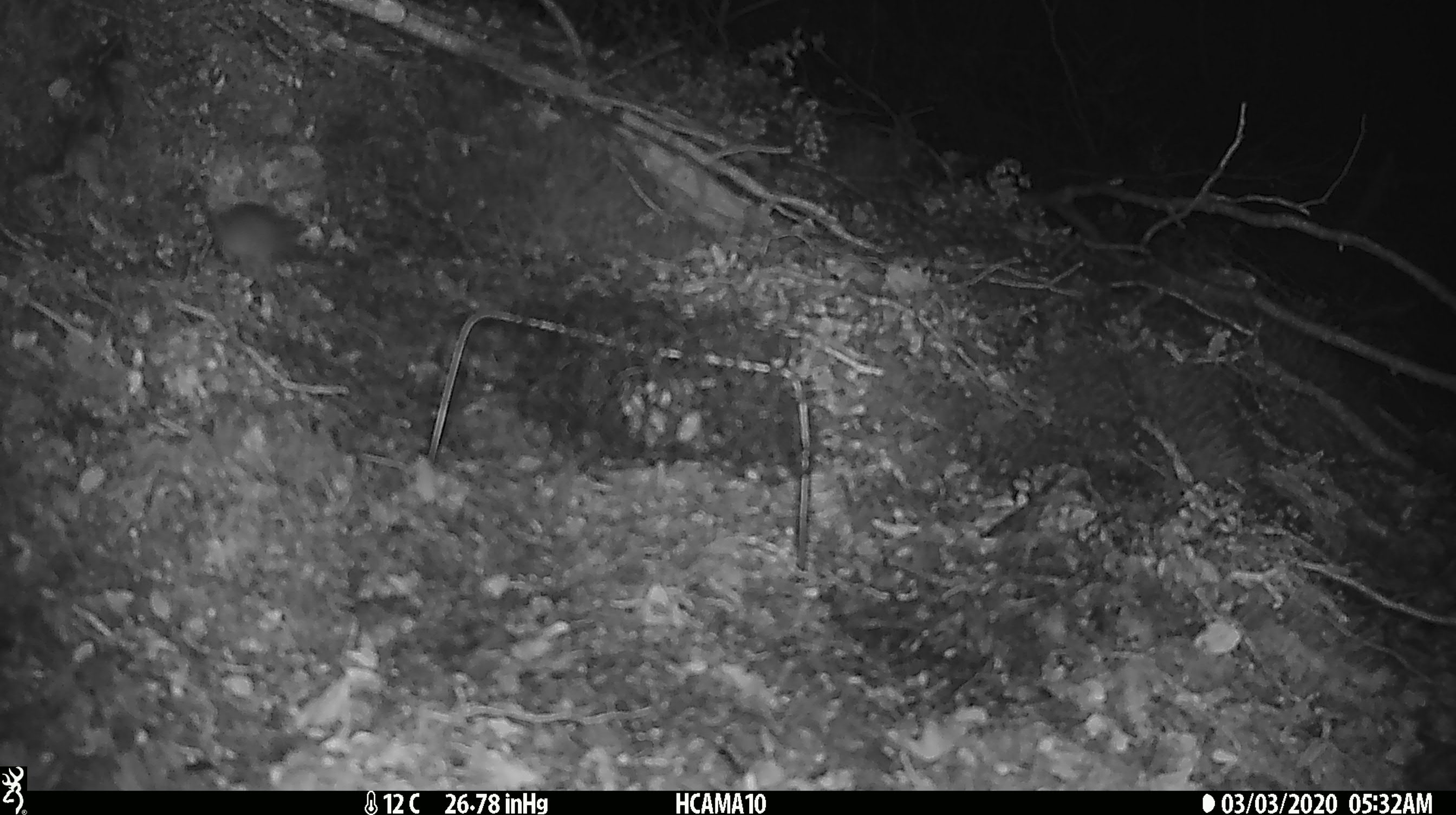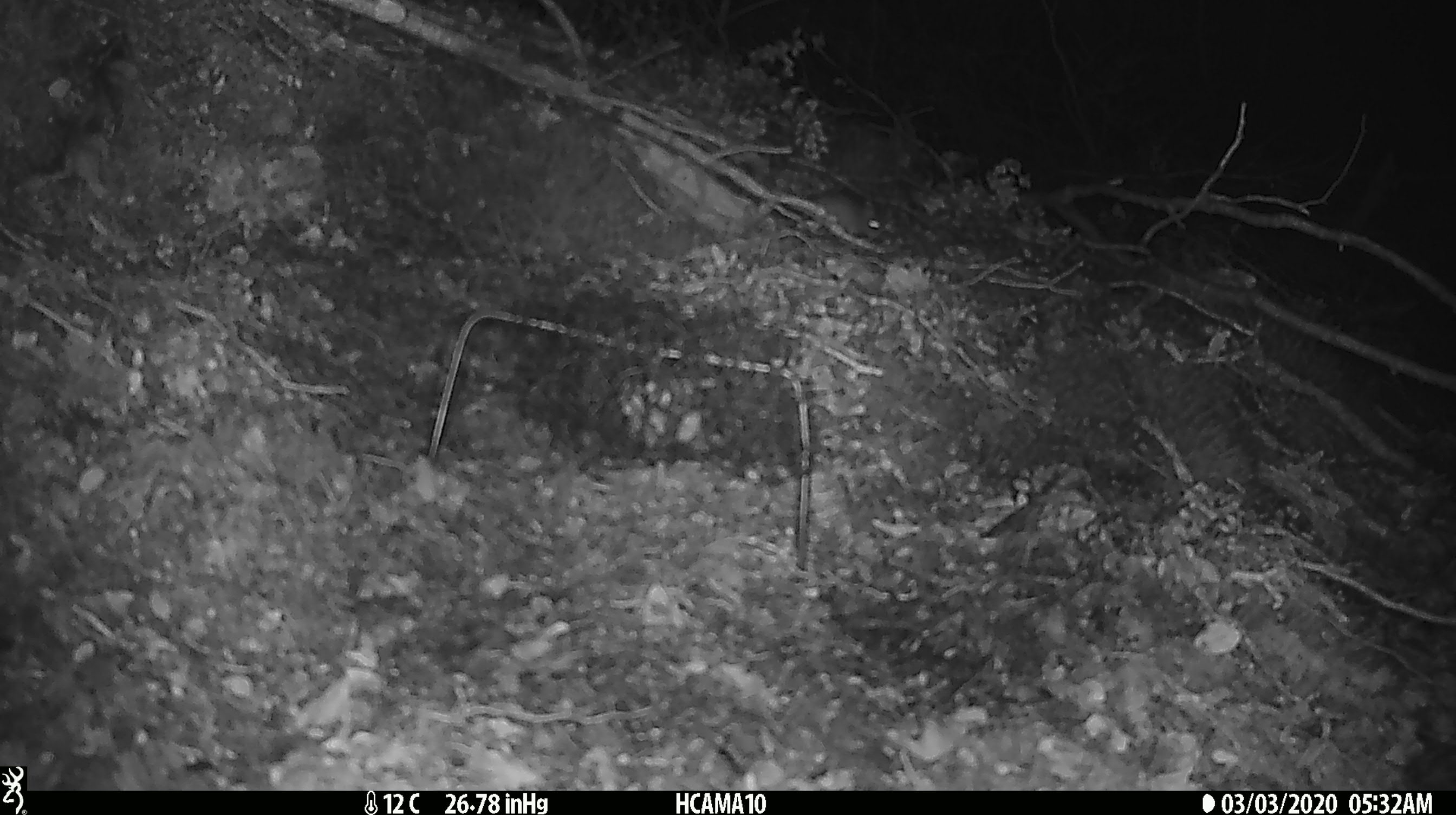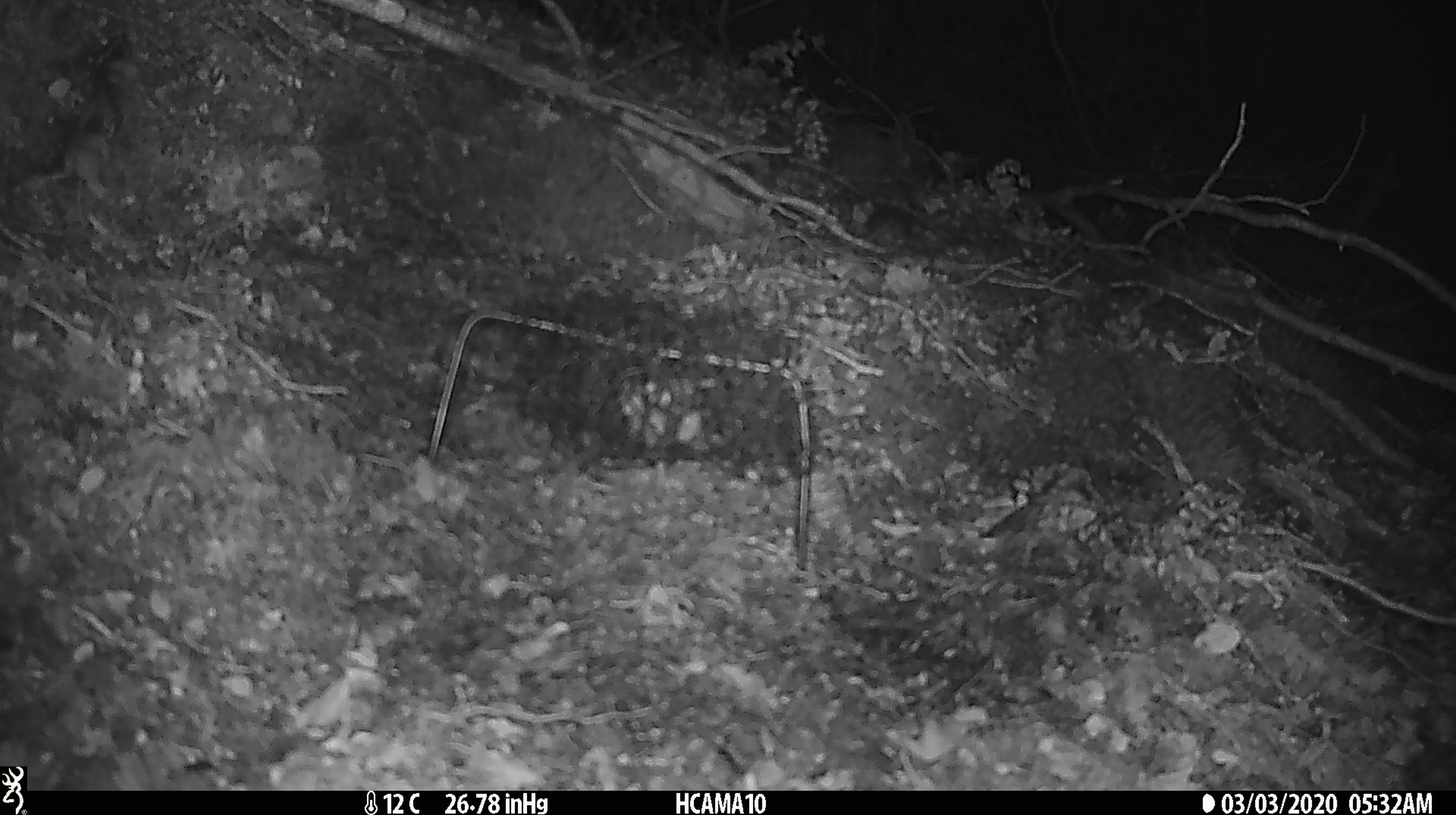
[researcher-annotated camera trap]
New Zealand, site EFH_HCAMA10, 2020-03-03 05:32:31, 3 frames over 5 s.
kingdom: Animalia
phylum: Chordata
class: Mammalia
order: Rodentia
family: Muridae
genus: Mus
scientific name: Mus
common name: mouse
Mouse (Mus).